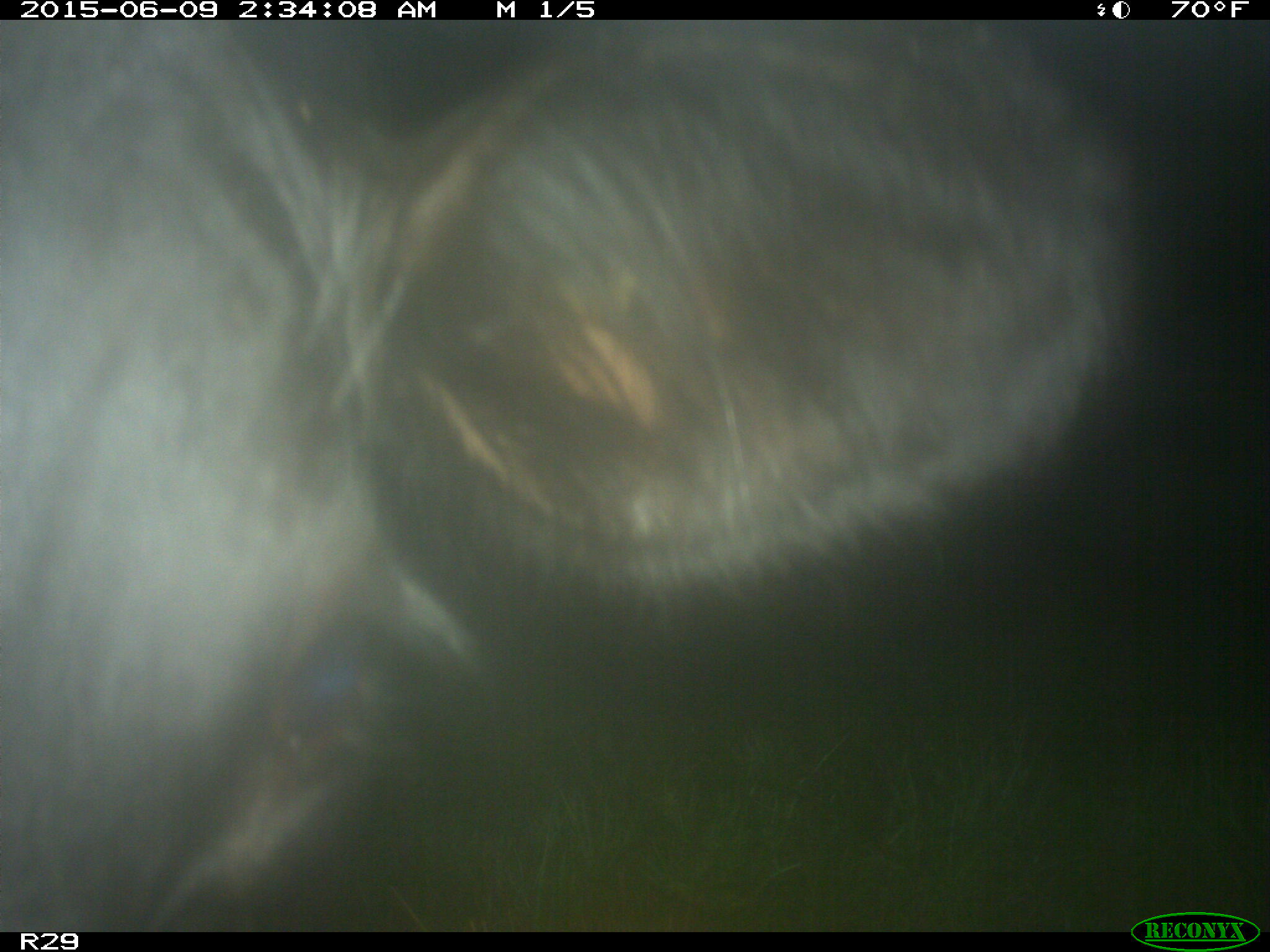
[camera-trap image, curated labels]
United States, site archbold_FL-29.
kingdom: Animalia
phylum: Chordata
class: Mammalia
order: Artiodactyla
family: Bovidae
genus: Bos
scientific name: Bos taurus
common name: domestic cow